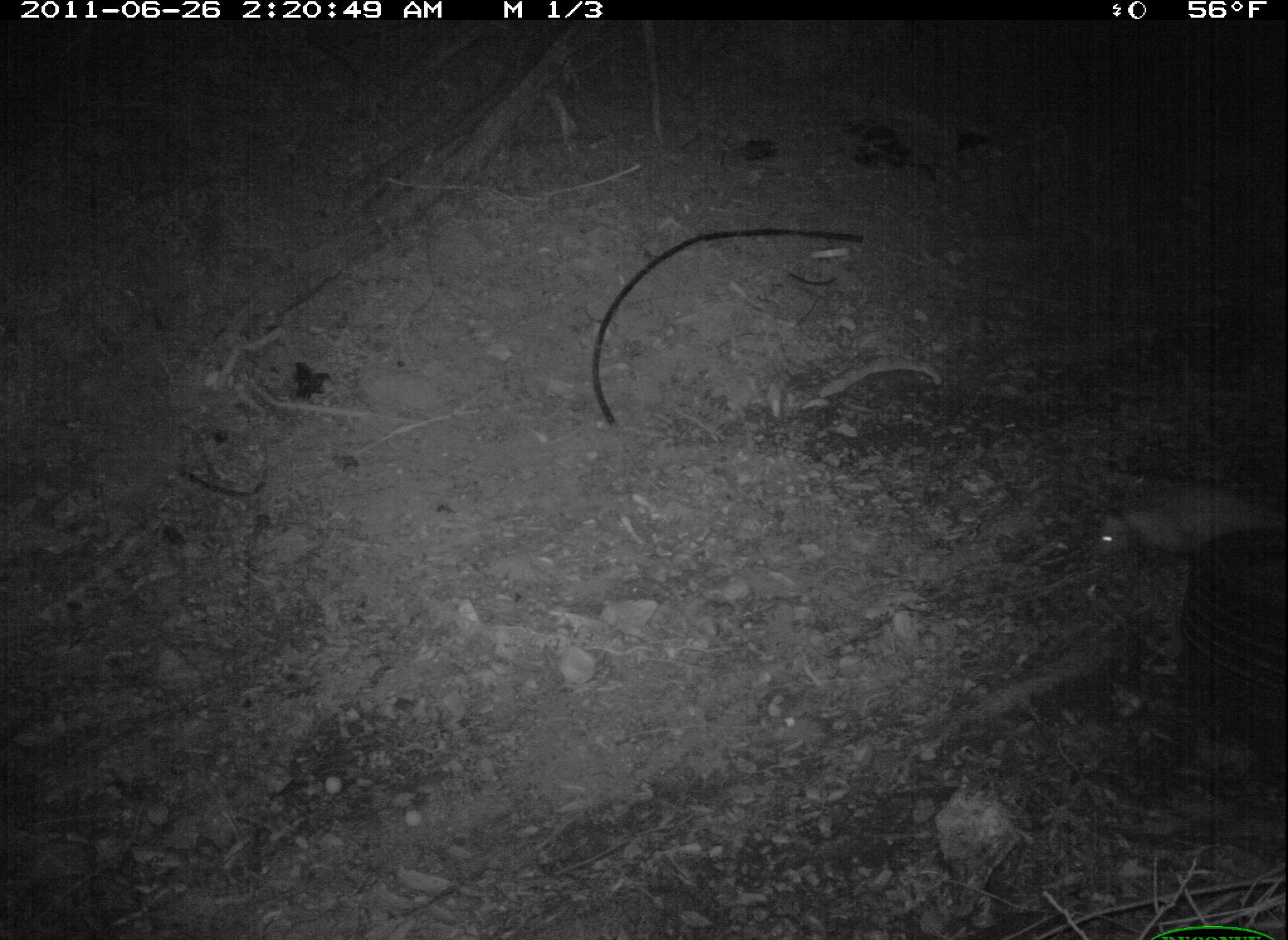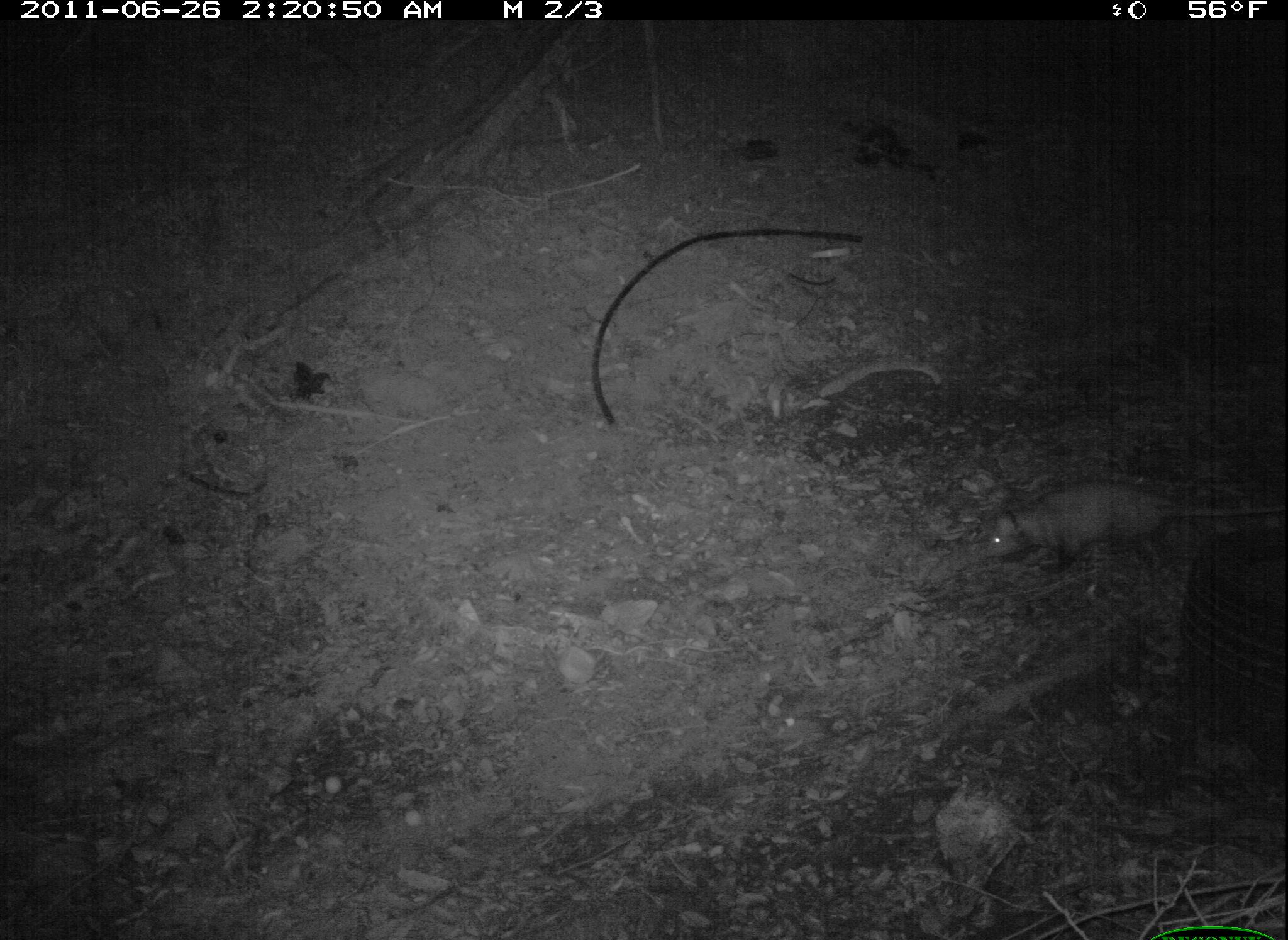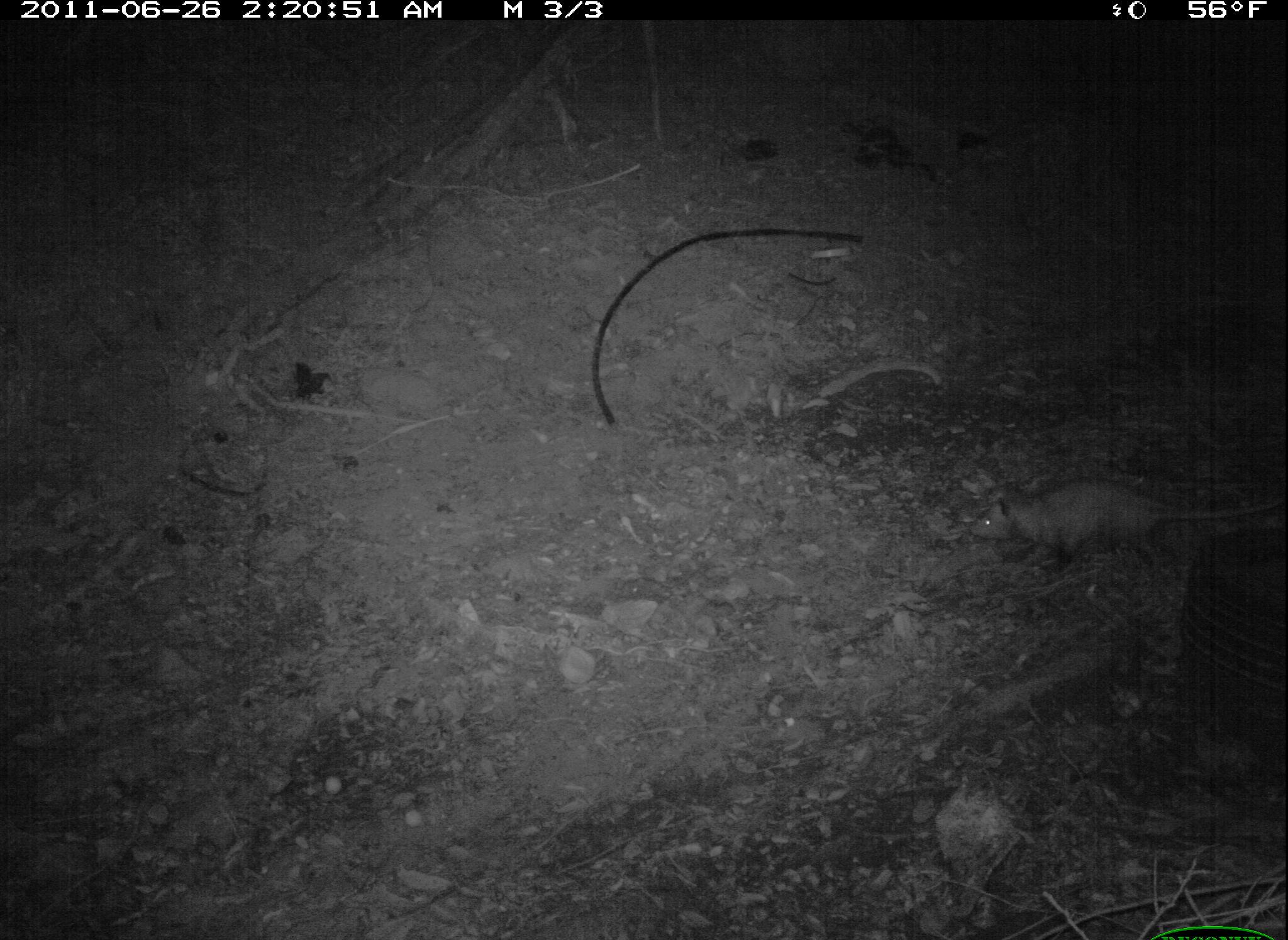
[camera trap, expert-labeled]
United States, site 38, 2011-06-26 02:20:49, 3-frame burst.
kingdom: Animalia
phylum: Chordata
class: Mammalia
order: Didelphimorphia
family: Didelphidae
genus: Didelphis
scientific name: Didelphis virginiana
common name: virginia opossum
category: opossum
Opossum (virginia opossum) (Didelphis virginiana).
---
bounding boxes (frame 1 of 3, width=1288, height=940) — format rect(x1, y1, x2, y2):
opossum: rect(1077, 475, 1286, 581)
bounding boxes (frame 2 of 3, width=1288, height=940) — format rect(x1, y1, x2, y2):
opossum: rect(953, 472, 1272, 586)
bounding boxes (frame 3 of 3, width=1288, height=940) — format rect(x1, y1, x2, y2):
opossum: rect(950, 461, 1285, 581)